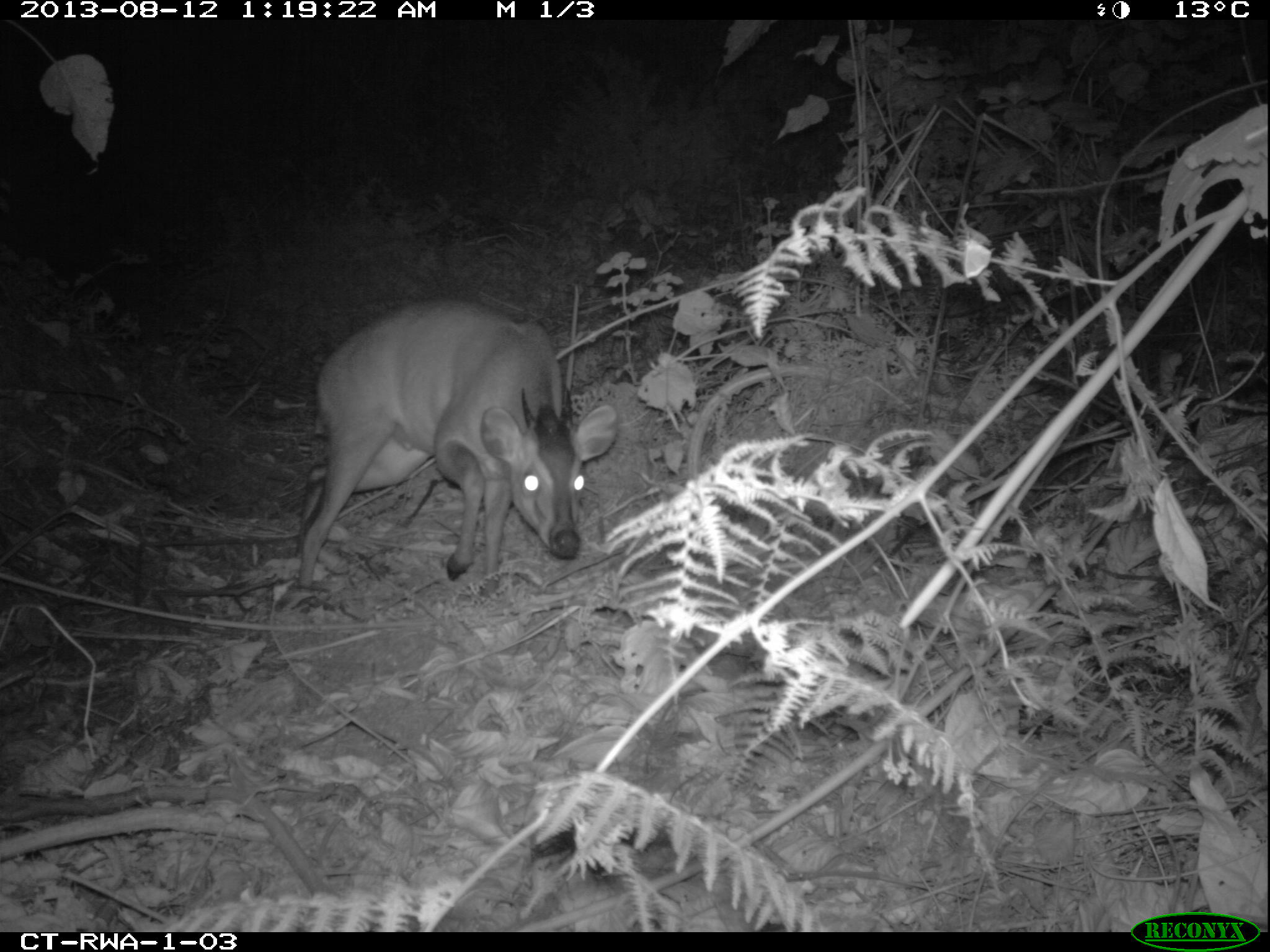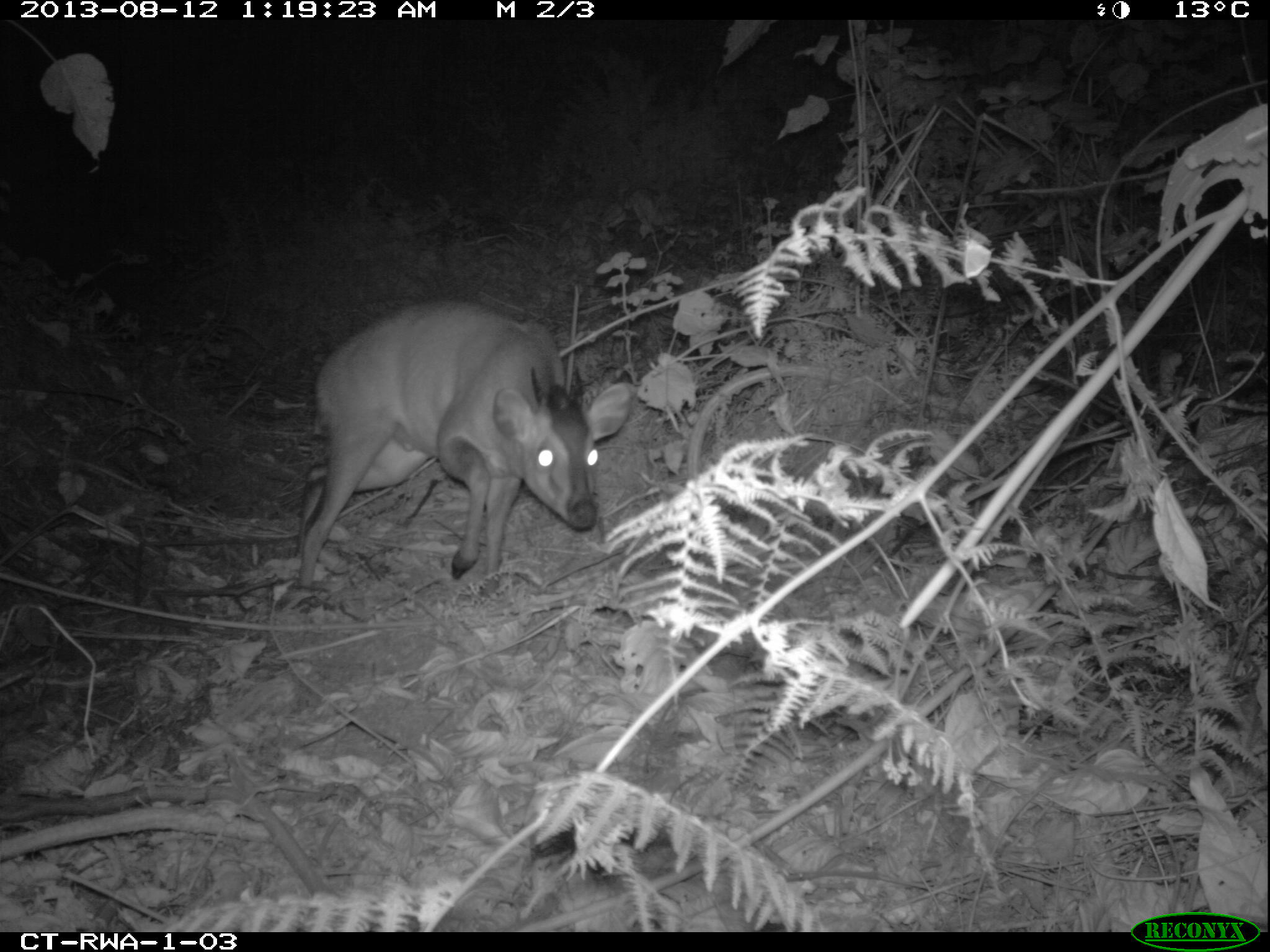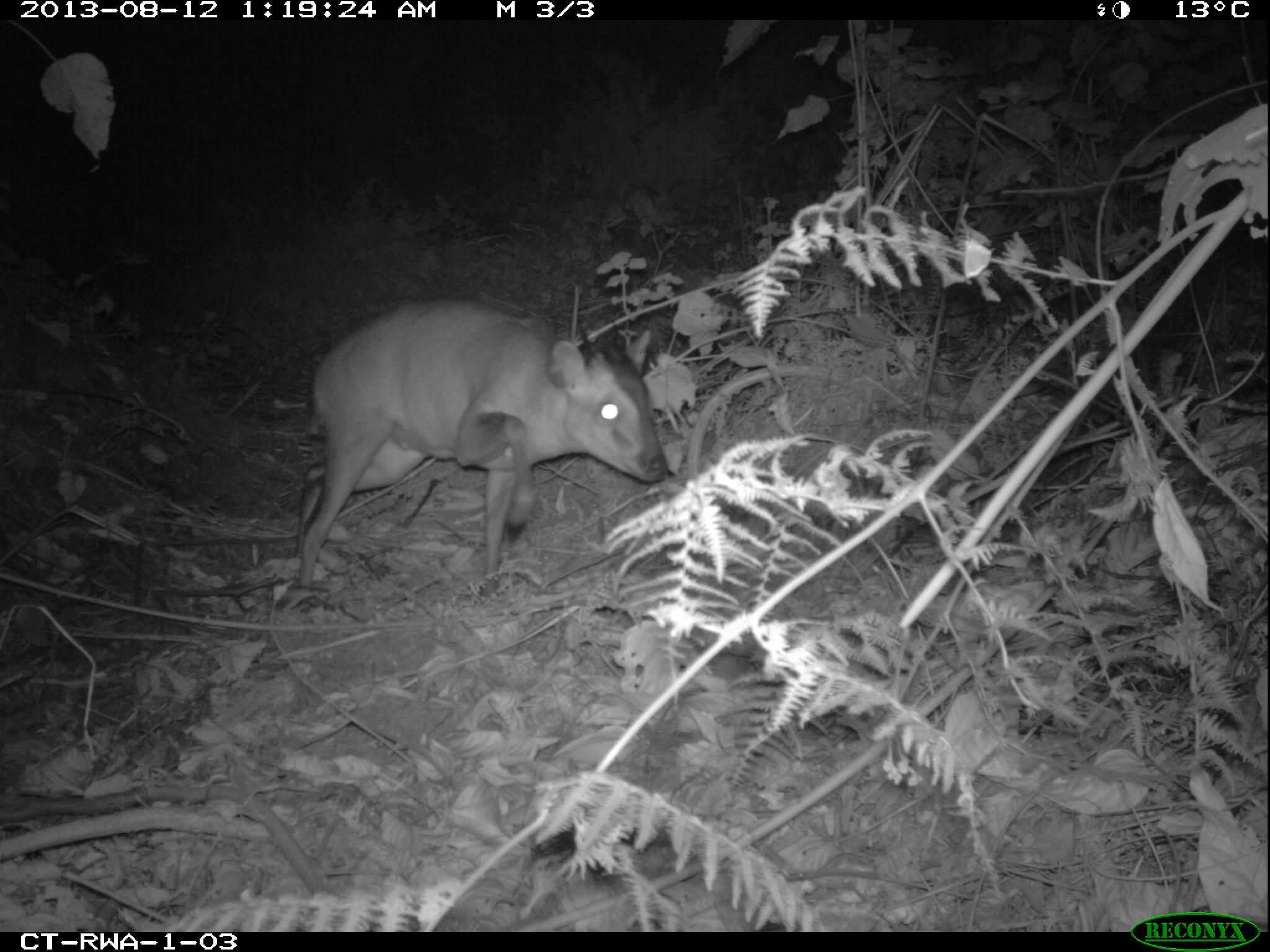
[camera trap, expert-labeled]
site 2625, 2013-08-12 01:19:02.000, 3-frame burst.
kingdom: Animalia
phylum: Chordata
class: Mammalia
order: Artiodactyla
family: Bovidae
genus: Cephalophus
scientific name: Cephalophus nigrifrons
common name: black-fronted duiker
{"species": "Cephalophus nigrifrons (black-fronted duiker)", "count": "1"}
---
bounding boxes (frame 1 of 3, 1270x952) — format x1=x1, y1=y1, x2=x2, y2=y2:
cephalophus nigrifrons: x1=293, y1=294, x2=618, y2=588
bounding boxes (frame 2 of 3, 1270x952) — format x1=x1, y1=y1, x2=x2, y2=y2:
cephalophus nigrifrons: x1=293, y1=294, x2=637, y2=588